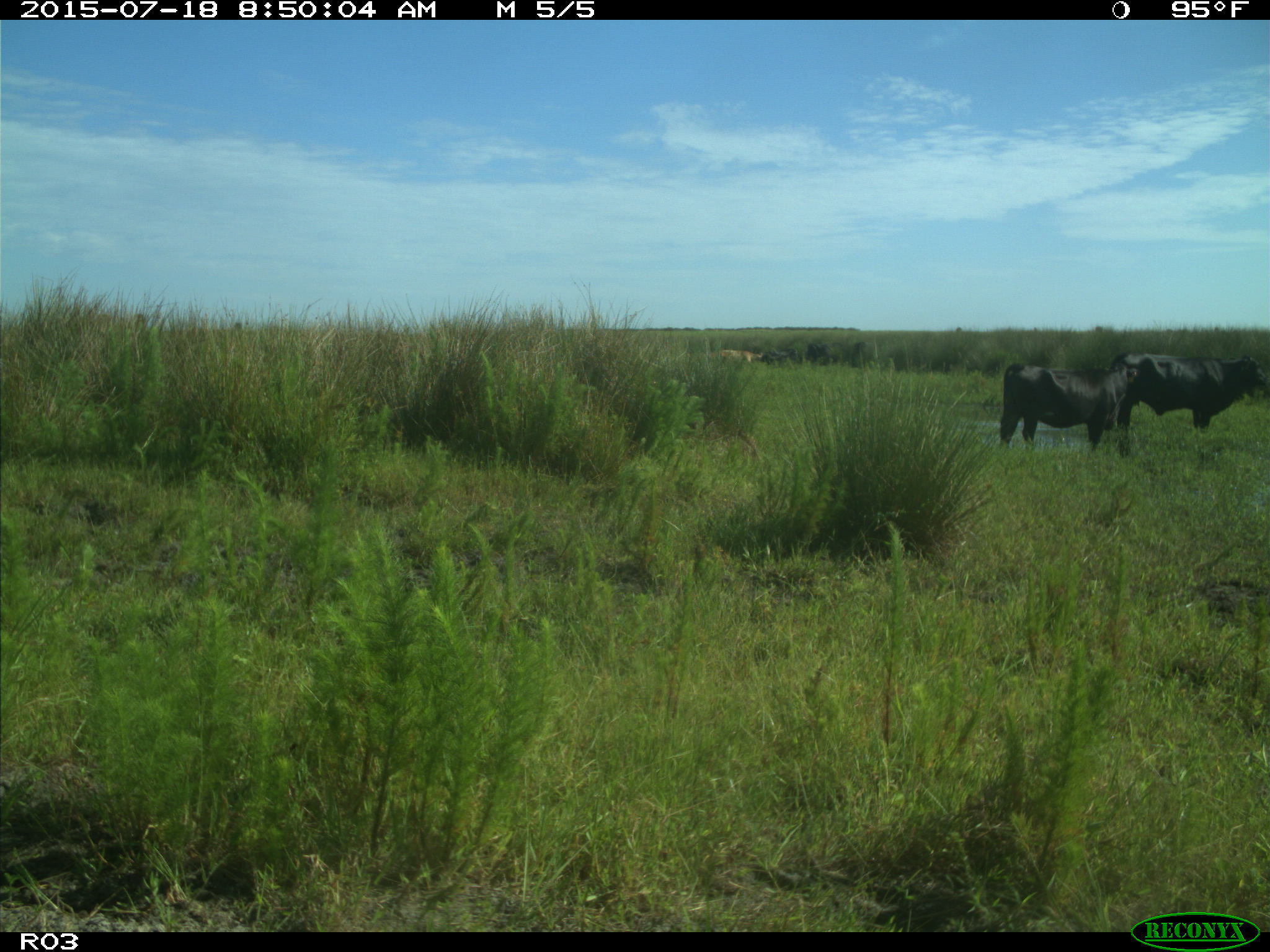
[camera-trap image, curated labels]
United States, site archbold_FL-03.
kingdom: Animalia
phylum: Chordata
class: Mammalia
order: Artiodactyla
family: Bovidae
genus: Bos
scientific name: Bos taurus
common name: domestic cow